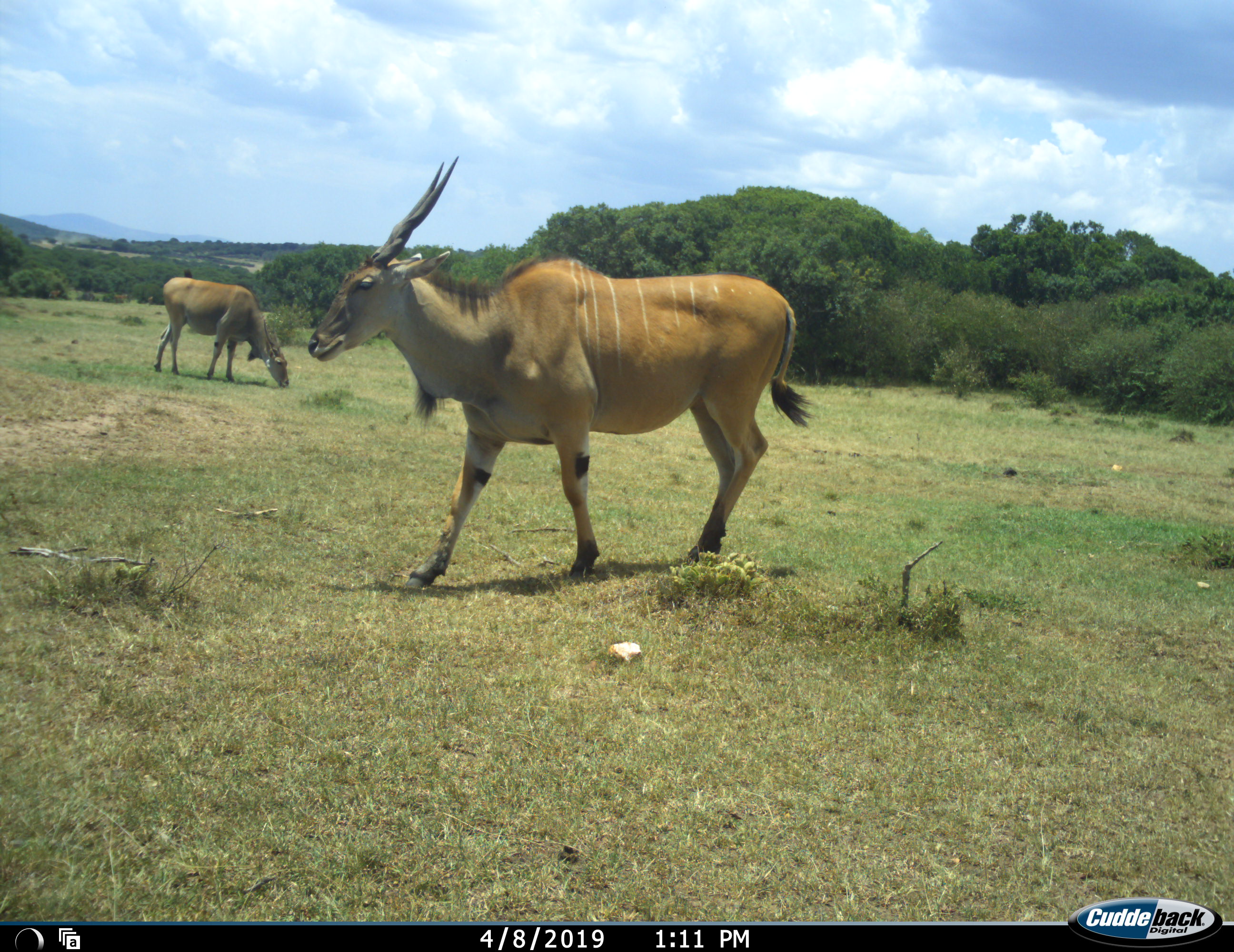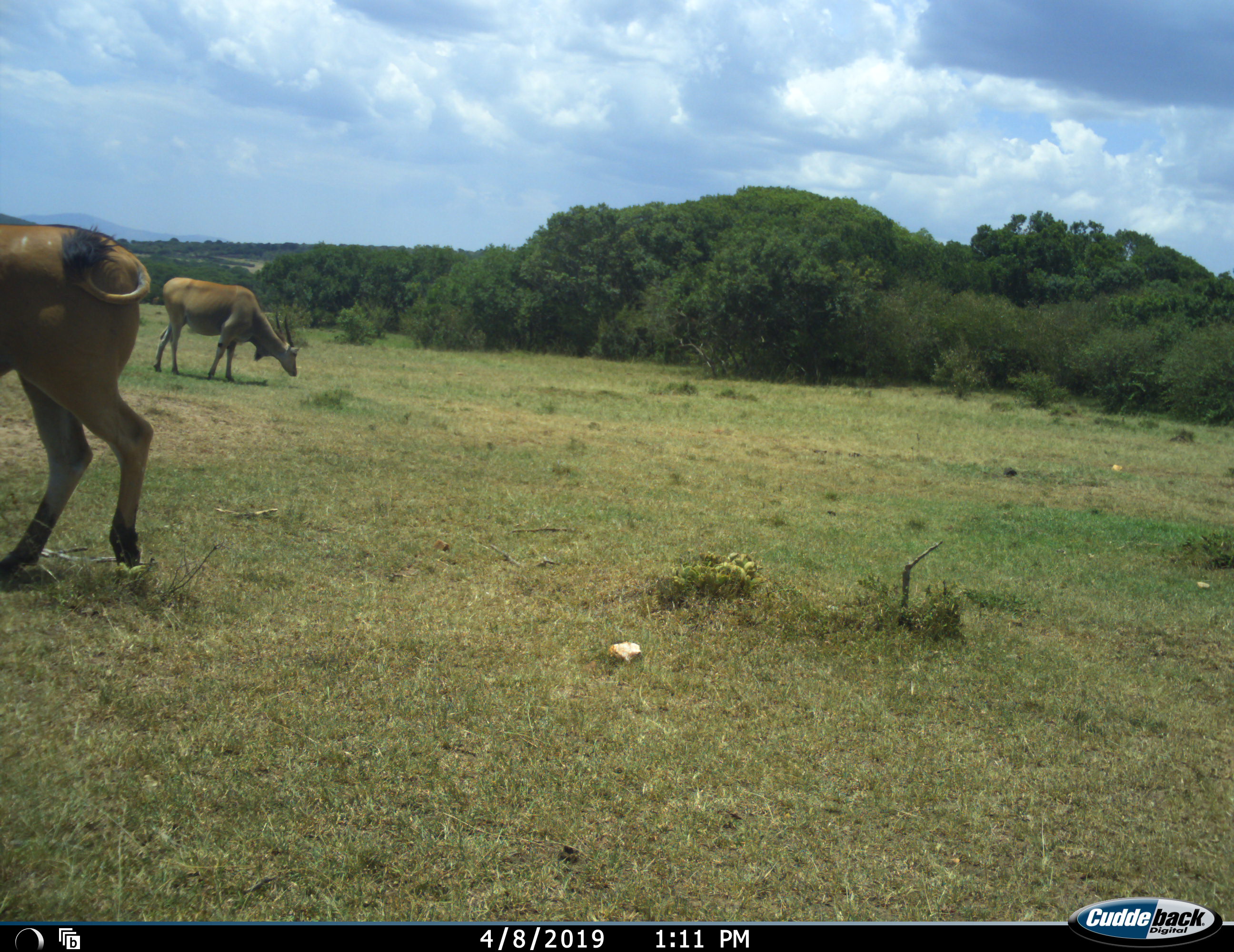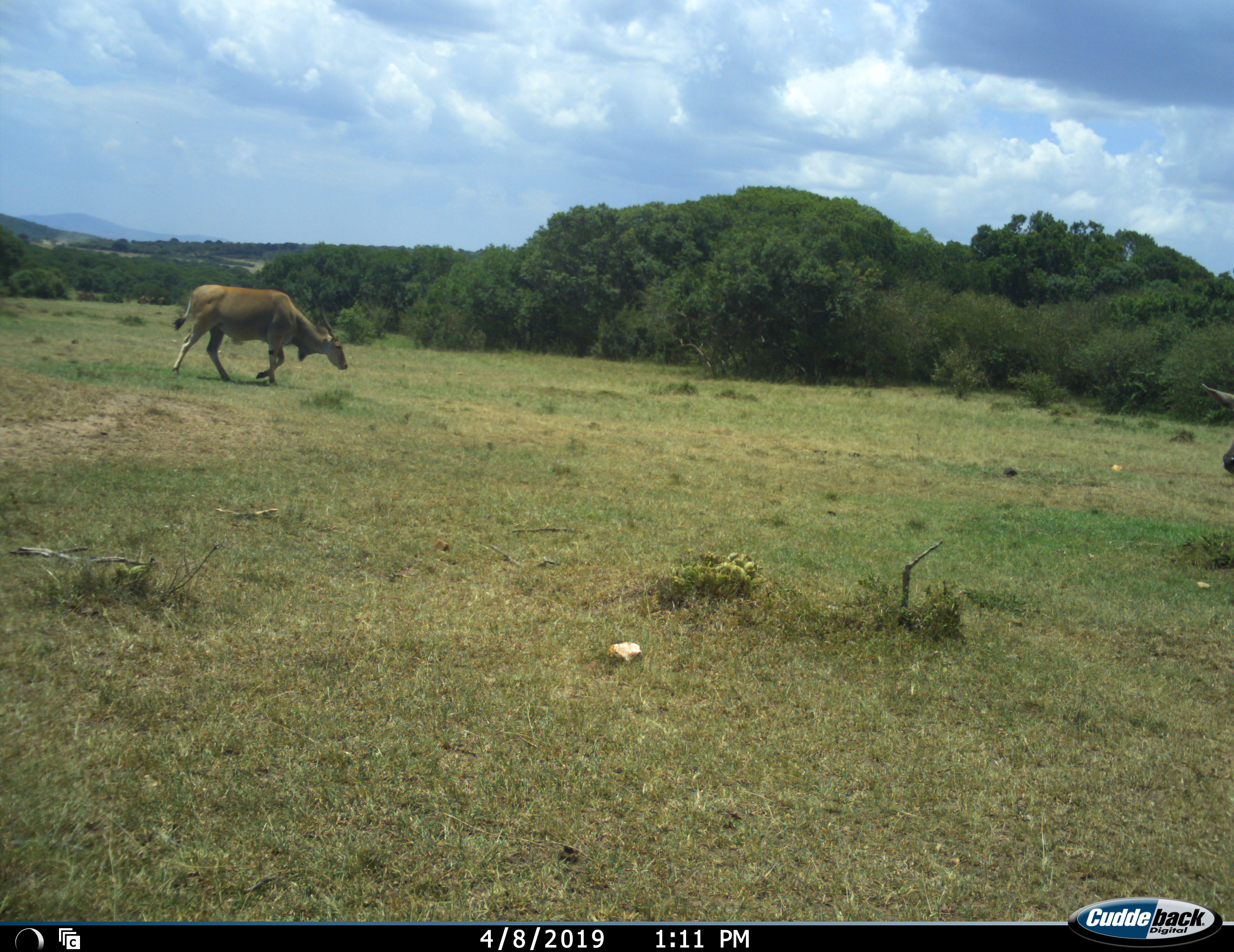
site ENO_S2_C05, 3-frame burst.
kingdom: Animalia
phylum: Chordata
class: Mammalia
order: Artiodactyla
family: Bovidae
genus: Tragelaphus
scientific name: Tragelaphus oryx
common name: eland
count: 2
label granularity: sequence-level